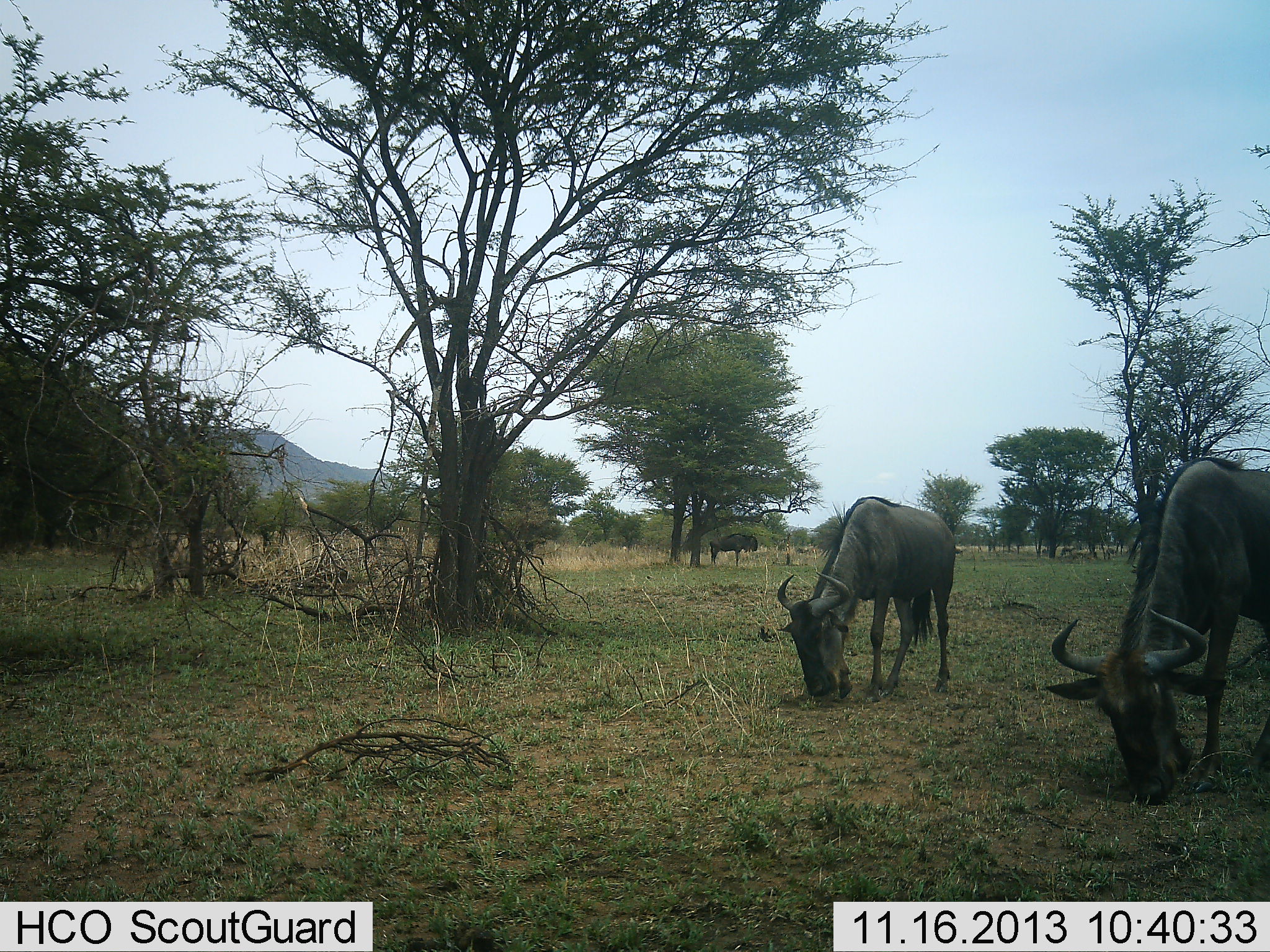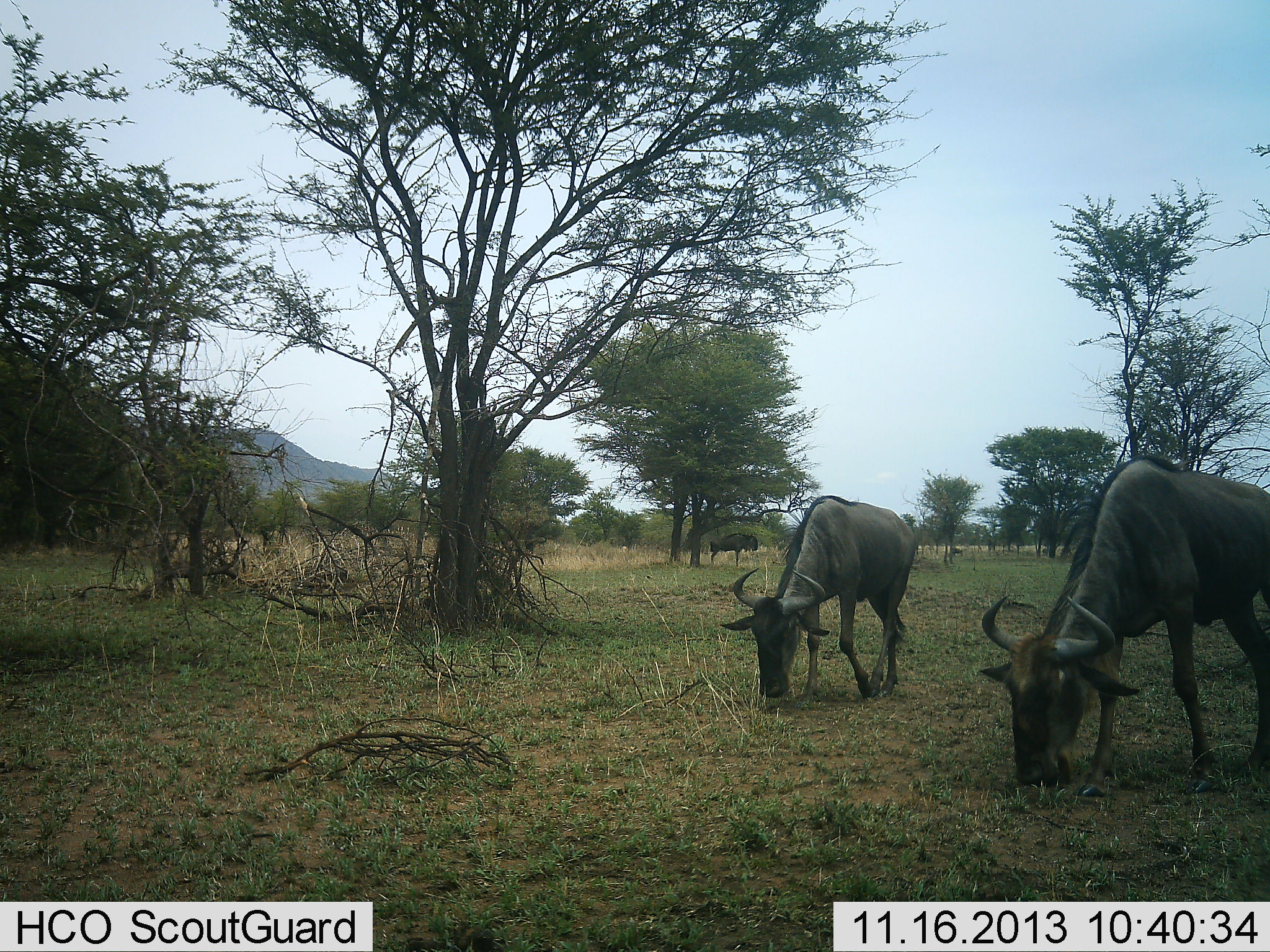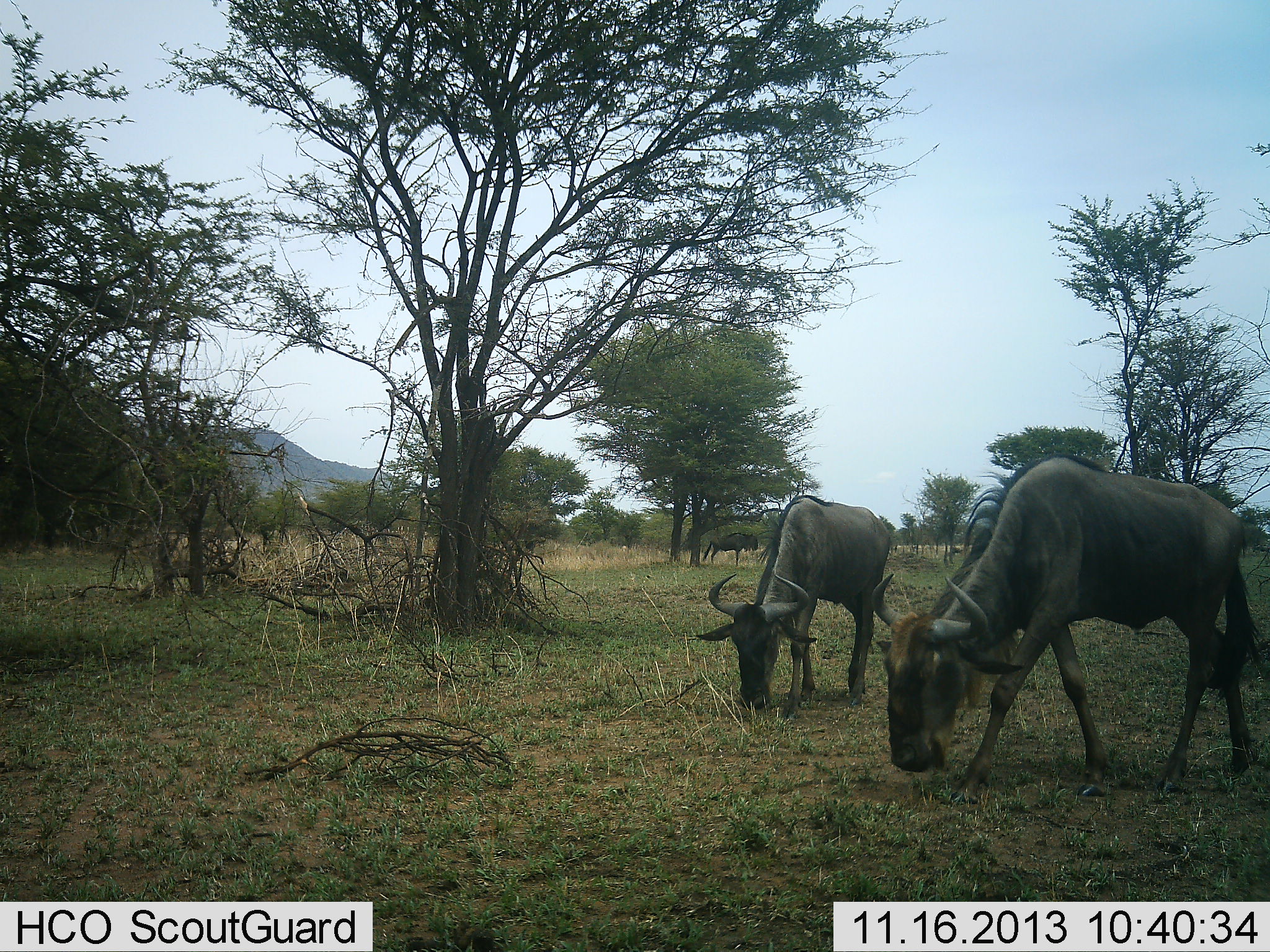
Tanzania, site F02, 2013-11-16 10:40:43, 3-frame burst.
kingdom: Animalia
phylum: Chordata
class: Mammalia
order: Artiodactyla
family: Bovidae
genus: Connochaetes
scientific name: Connochaetes taurinus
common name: blue wildebeest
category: wildebeest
Wildebeest (blue wildebeest) (Connochaetes taurinus), count 3. Behavior (volunteer vote fractions): standing 60%, resting 0%, moving 20%, interacting 0%. Young present (vote fraction): 0%. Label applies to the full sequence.